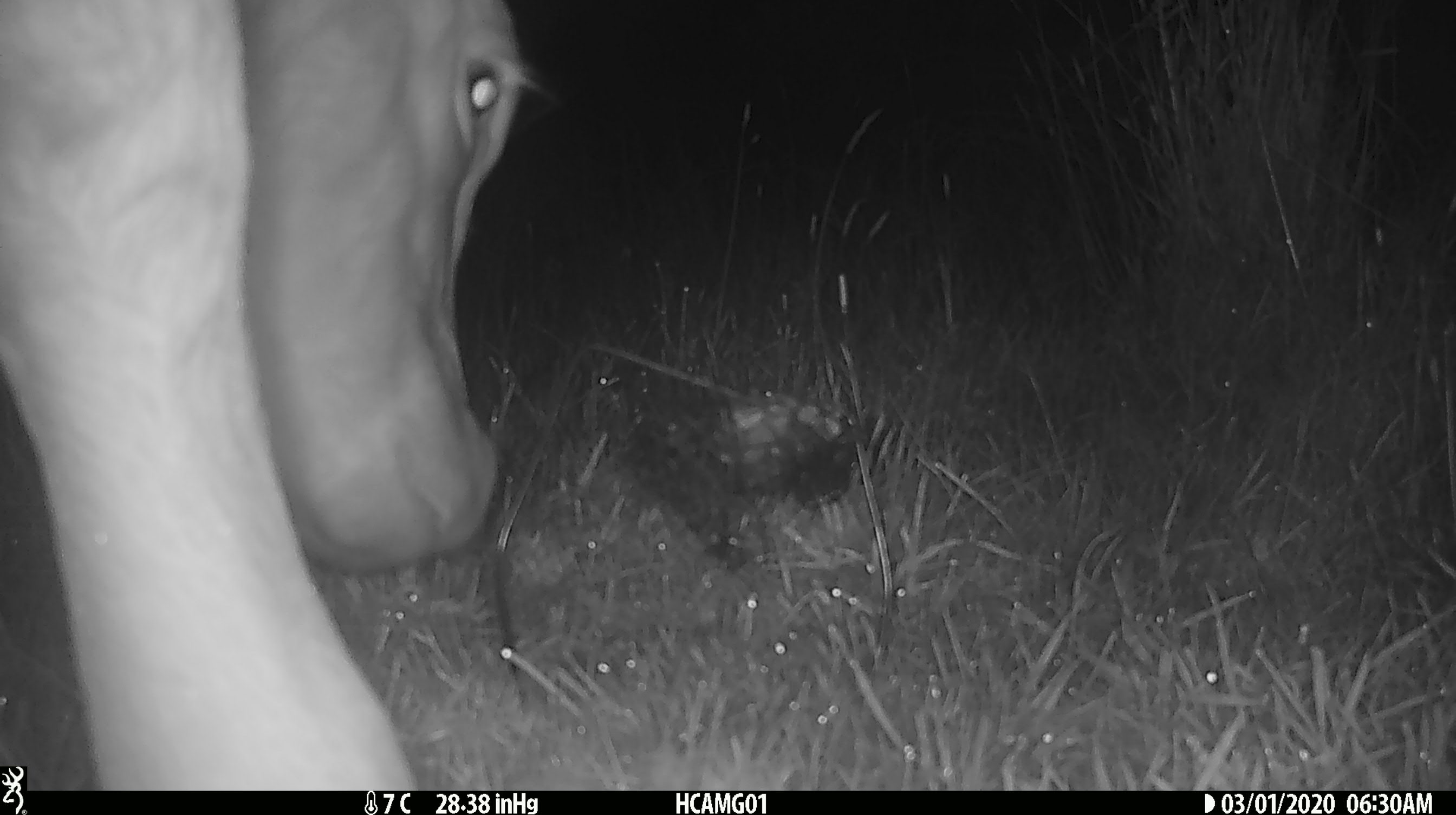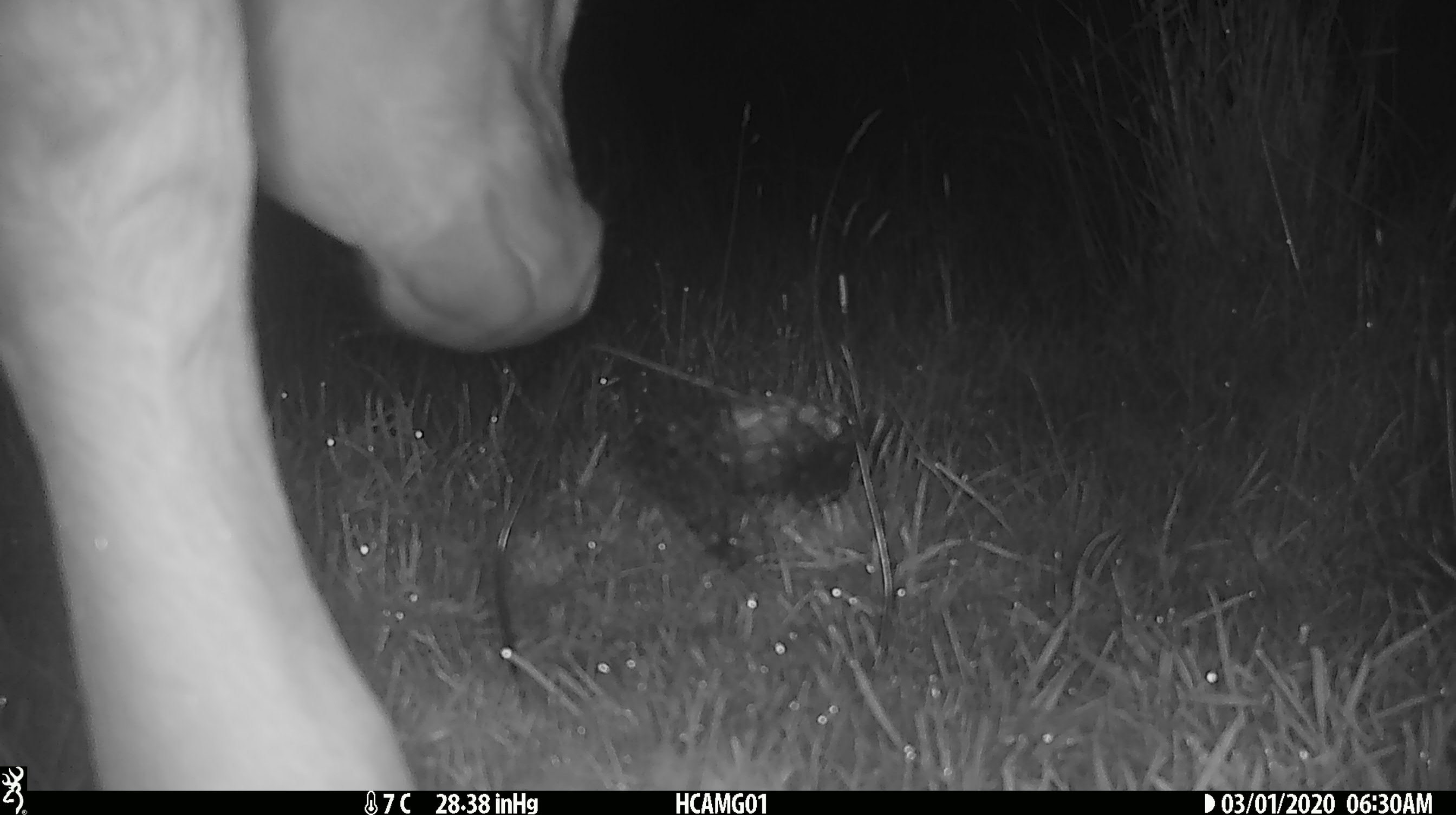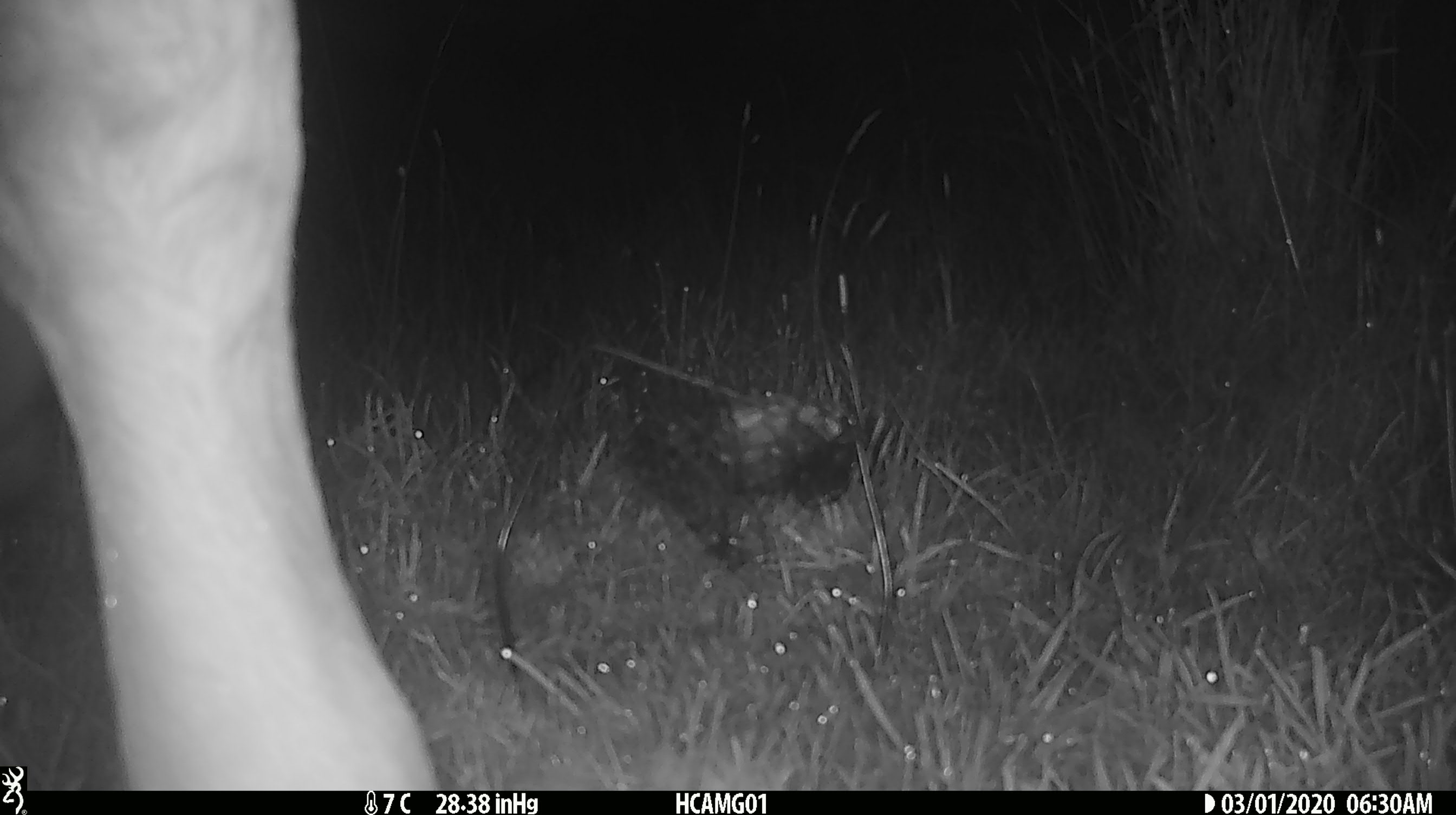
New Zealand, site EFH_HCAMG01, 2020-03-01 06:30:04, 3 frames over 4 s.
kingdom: Animalia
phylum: Chordata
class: Mammalia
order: Artiodactyla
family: Bovidae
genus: Bos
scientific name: Bos taurus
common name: domestic cow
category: cow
Cow (domestic cow) (Bos taurus).